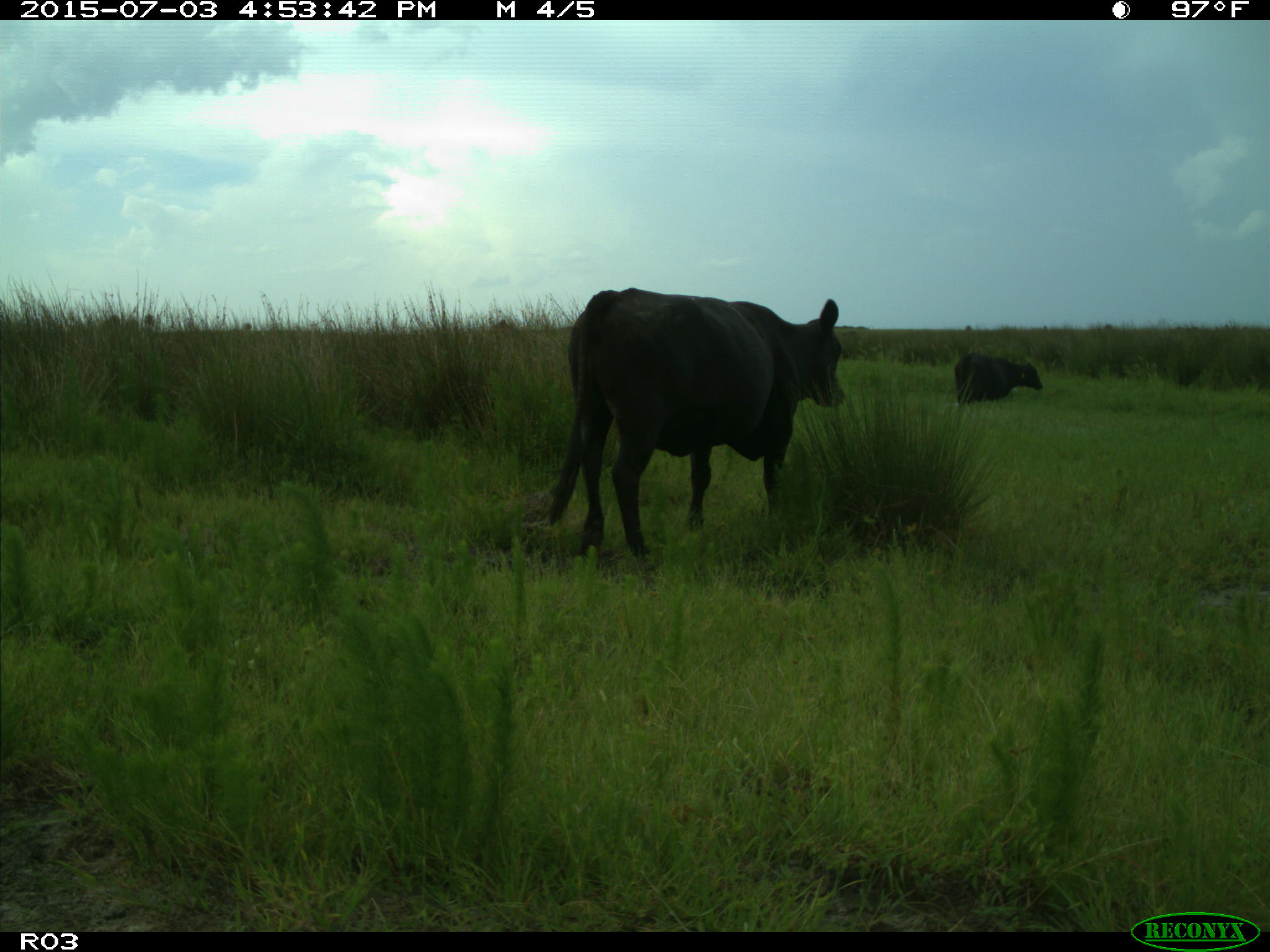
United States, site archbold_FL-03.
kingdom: Animalia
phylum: Chordata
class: Mammalia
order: Artiodactyla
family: Bovidae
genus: Bos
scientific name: Bos taurus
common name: domestic cow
Bos taurus (domestic cow).